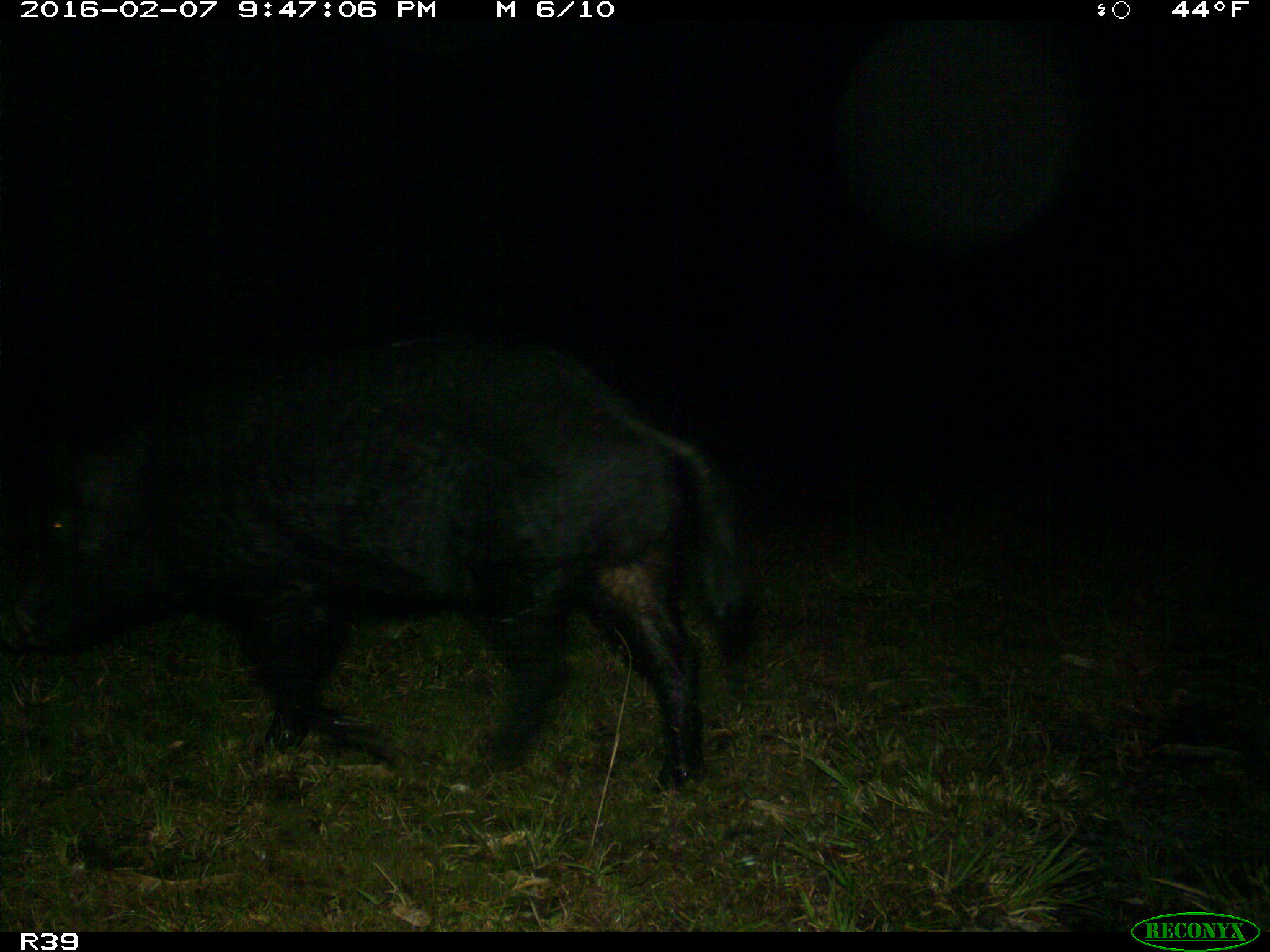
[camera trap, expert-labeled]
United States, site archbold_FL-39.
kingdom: Animalia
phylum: Chordata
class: Mammalia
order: Artiodactyla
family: Suidae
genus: Sus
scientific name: Sus scrofa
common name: wild boar